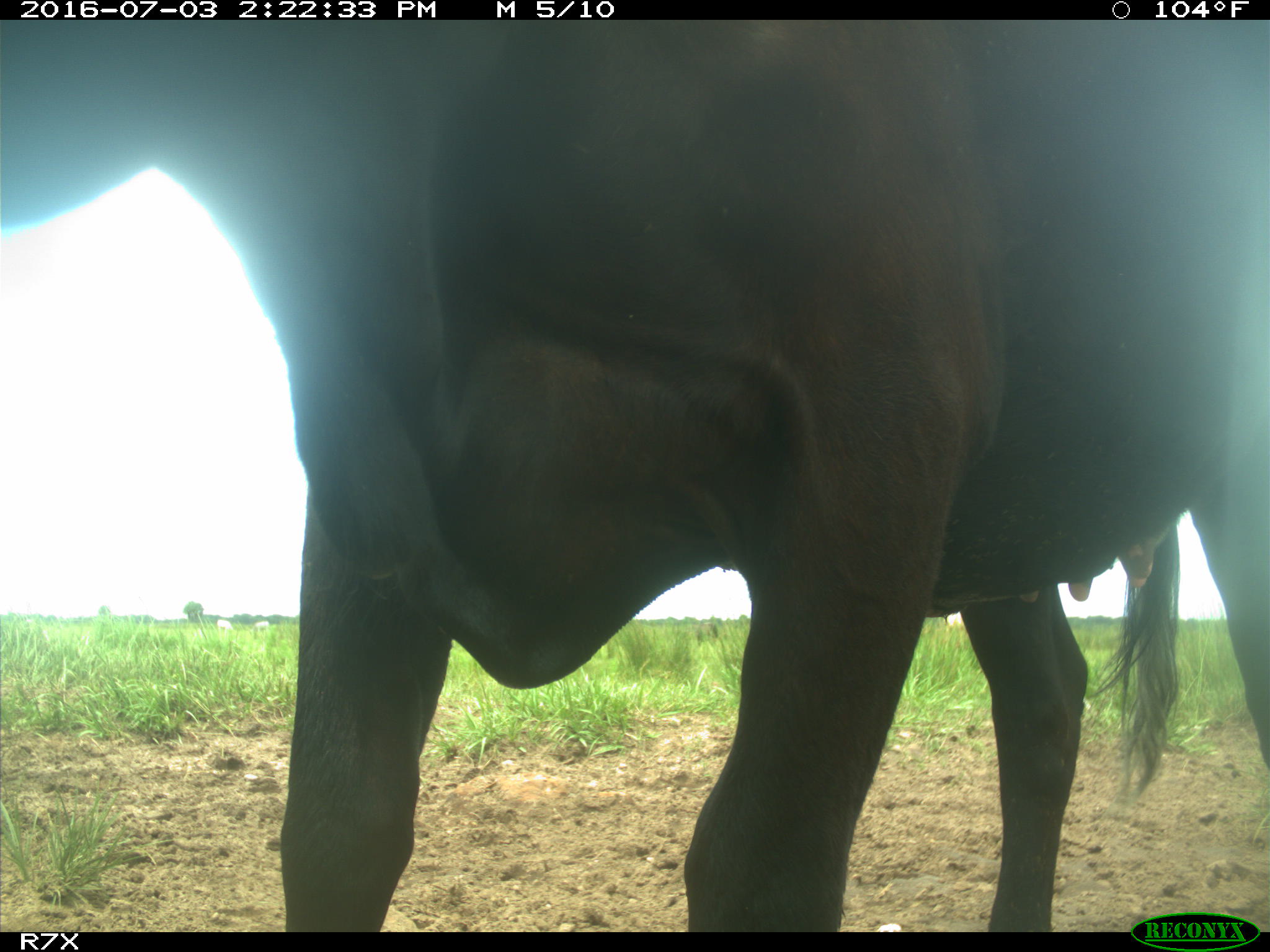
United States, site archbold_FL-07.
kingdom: Animalia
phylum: Chordata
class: Mammalia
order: Artiodactyla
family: Bovidae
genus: Bos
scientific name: Bos taurus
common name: domestic cow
Bos taurus (domestic cow).